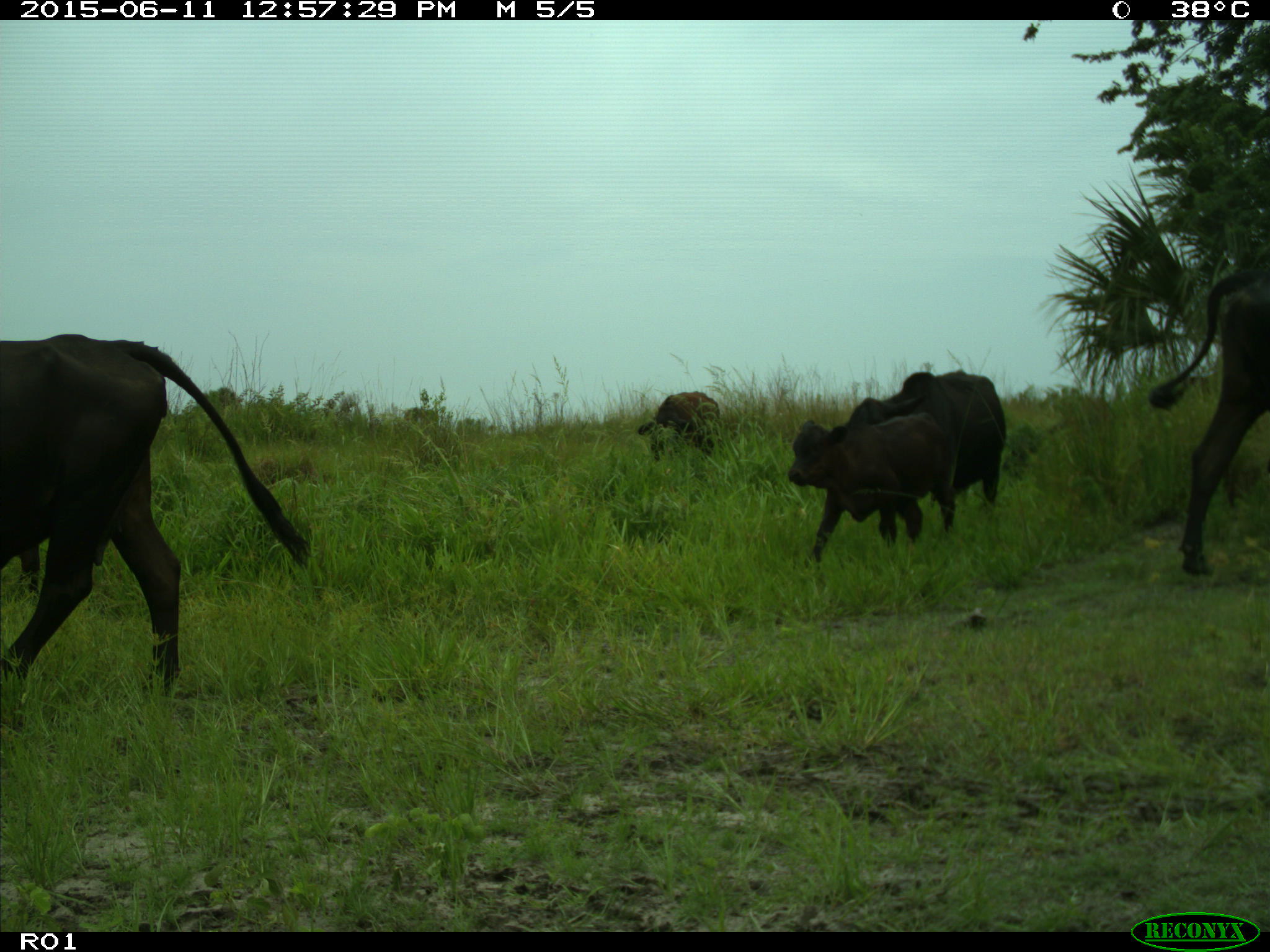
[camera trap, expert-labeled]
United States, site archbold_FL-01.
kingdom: Animalia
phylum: Chordata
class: Mammalia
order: Artiodactyla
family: Bovidae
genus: Bos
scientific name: Bos taurus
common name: domestic cow